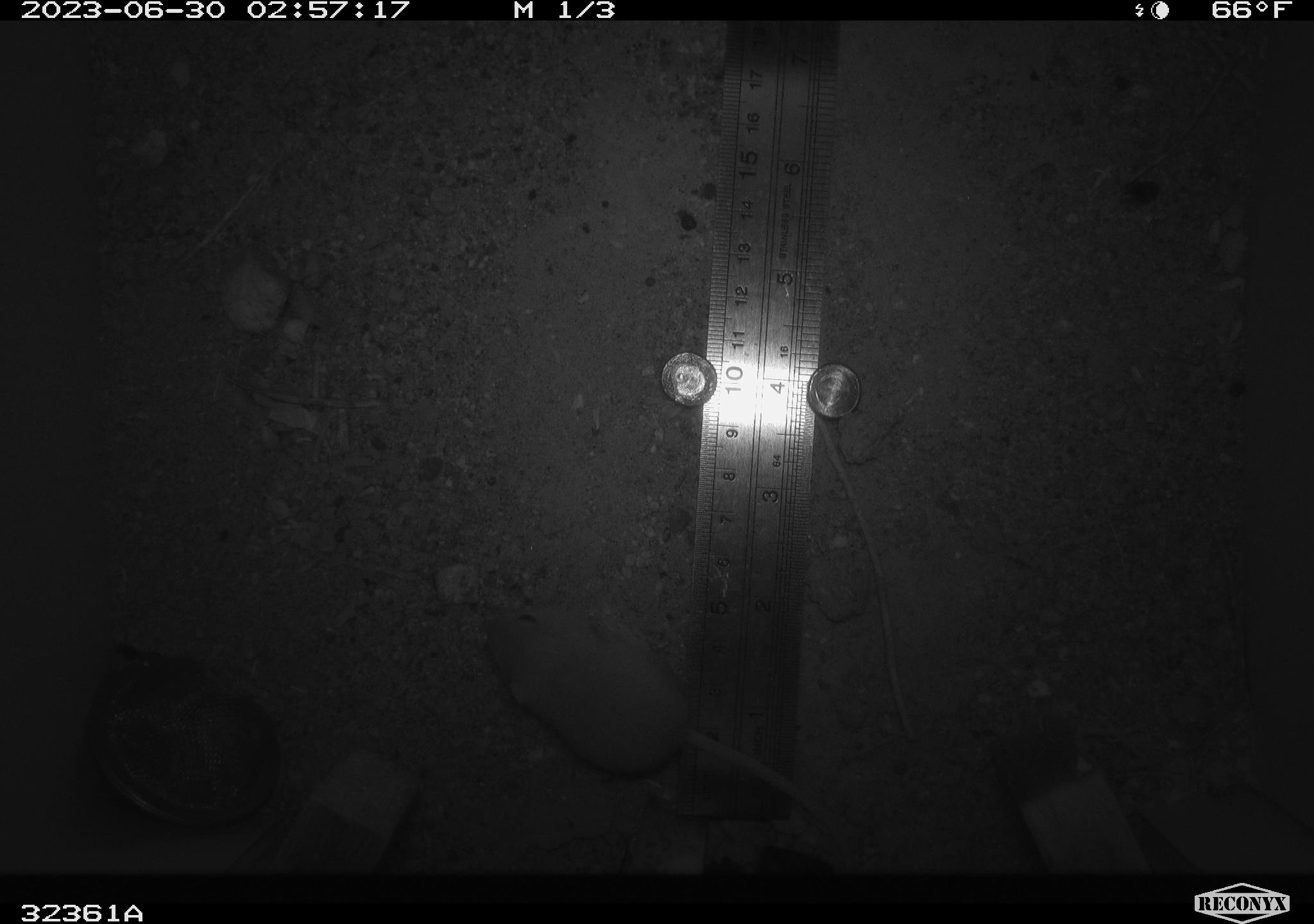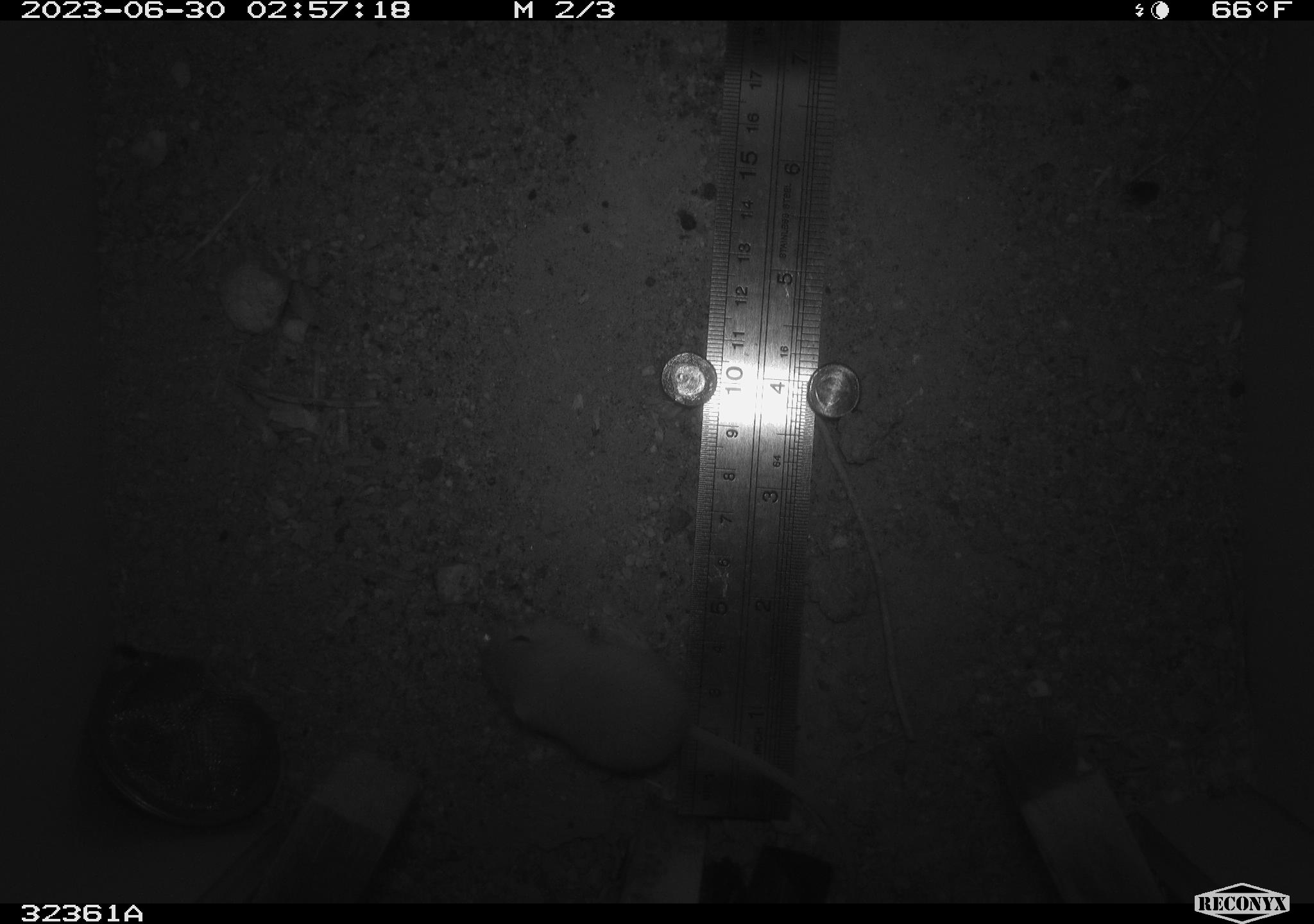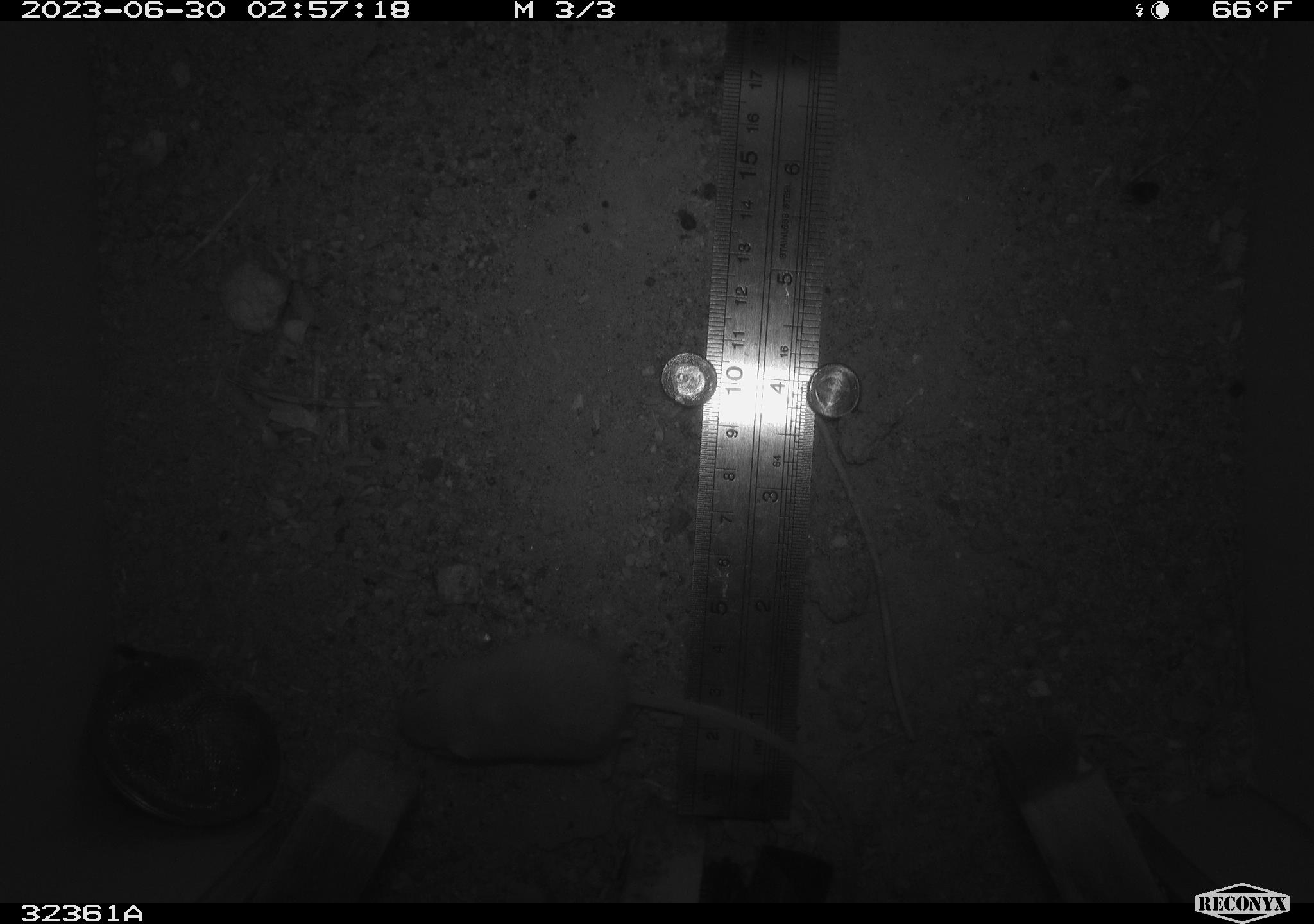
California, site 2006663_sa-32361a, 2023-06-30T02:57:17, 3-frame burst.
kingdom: Animalia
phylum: Chordata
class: Mammalia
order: Rodentia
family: Heteromyidae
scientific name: Heteromyidae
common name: kangaroo rats and pocket mice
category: heteromyidae family